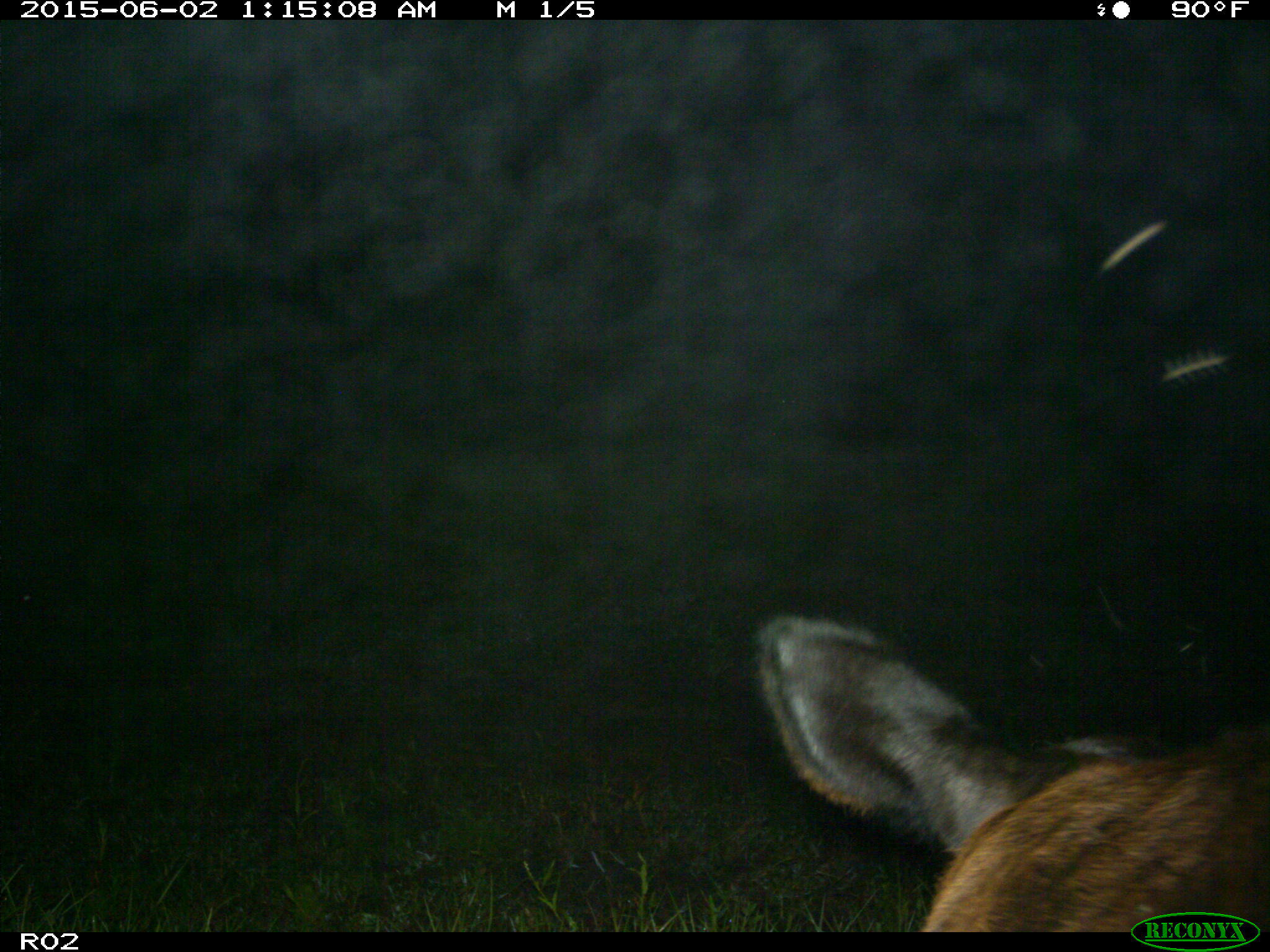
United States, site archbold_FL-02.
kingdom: Animalia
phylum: Chordata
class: Mammalia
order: Artiodactyla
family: Bovidae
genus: Bos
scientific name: Bos taurus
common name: domestic cow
Bos taurus (domestic cow).